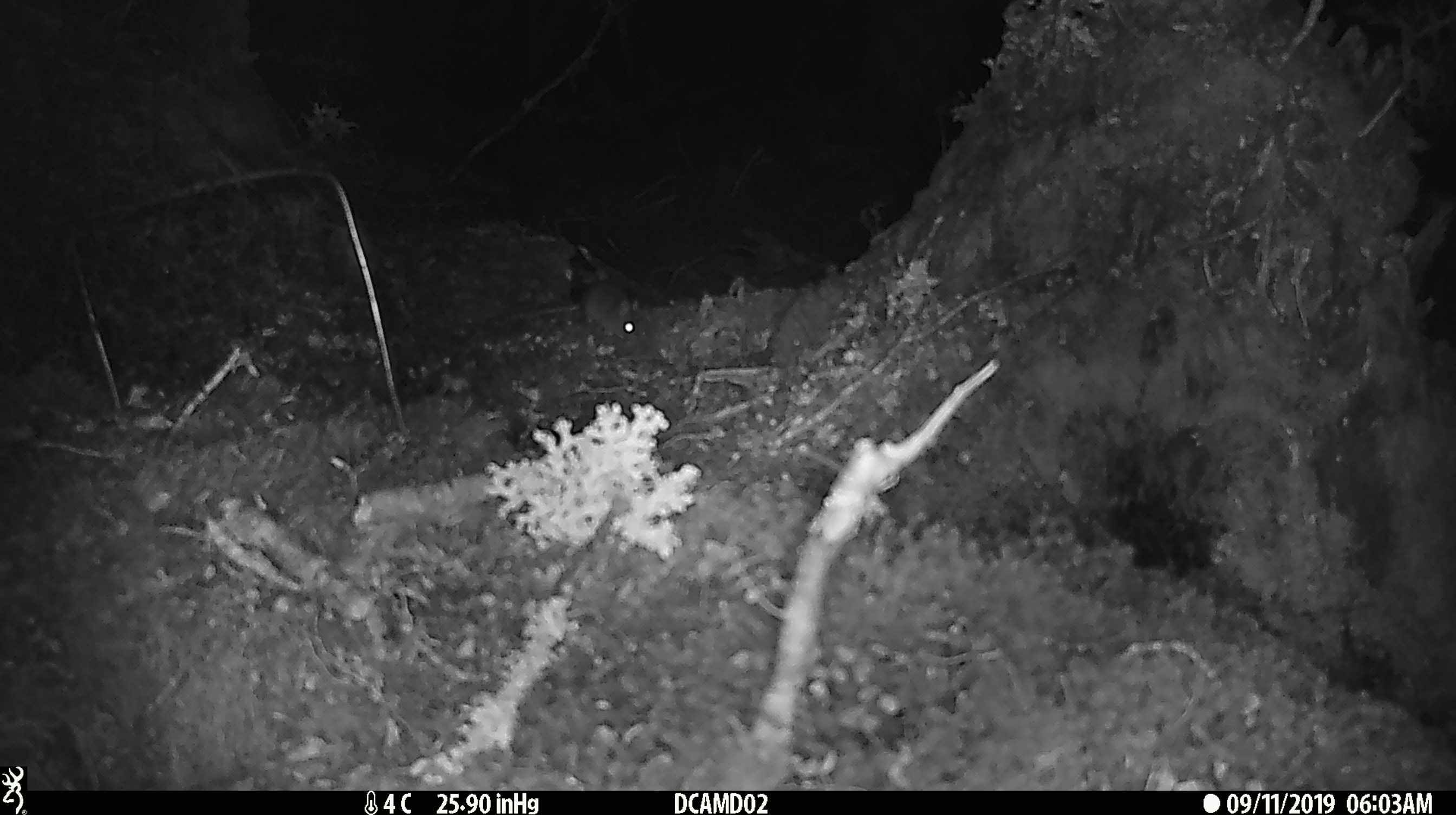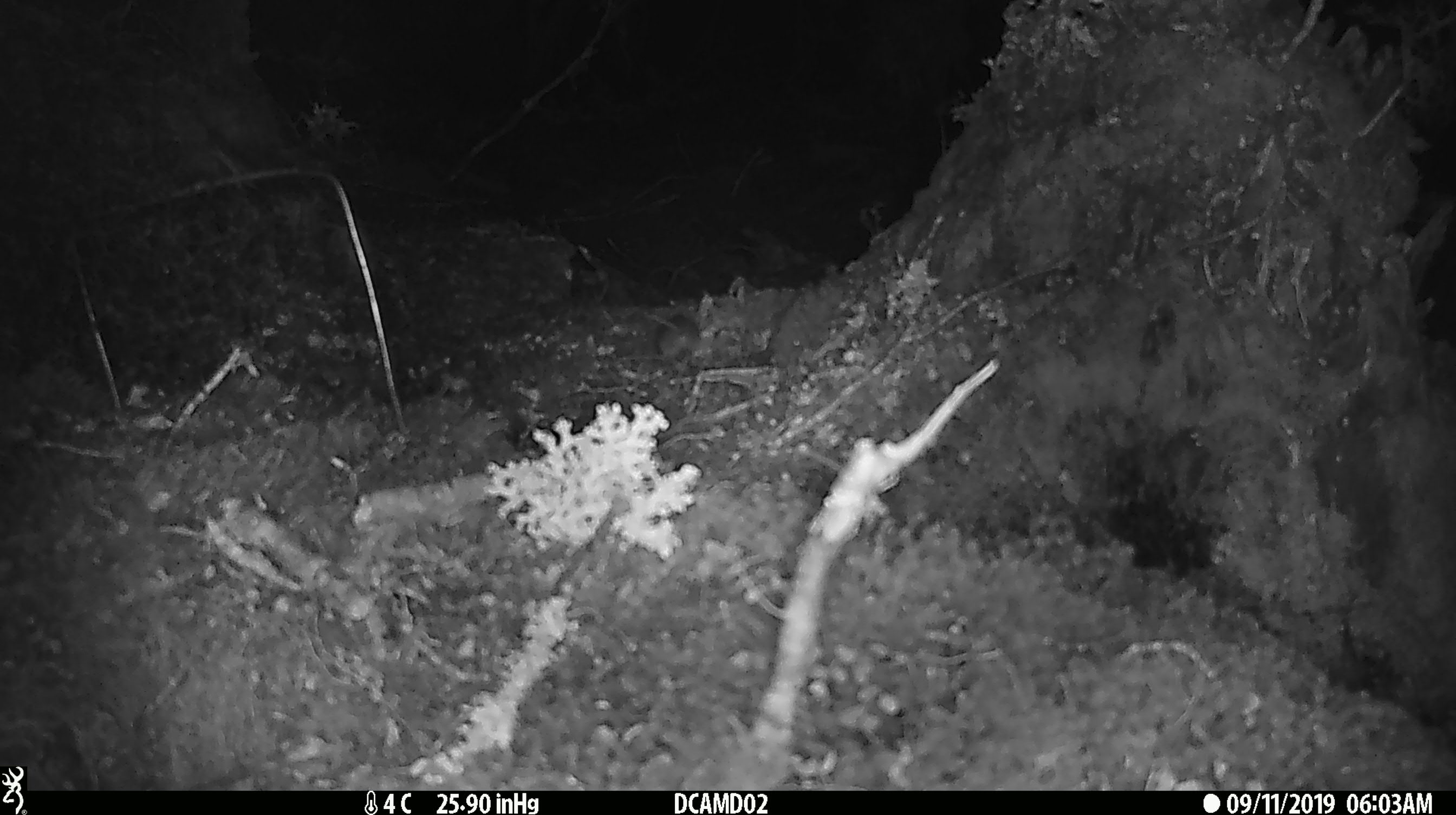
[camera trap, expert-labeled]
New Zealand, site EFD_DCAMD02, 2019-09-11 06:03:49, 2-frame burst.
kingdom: Animalia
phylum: Chordata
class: Mammalia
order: Rodentia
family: Muridae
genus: Mus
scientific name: Mus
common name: mouse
Mouse (Mus).